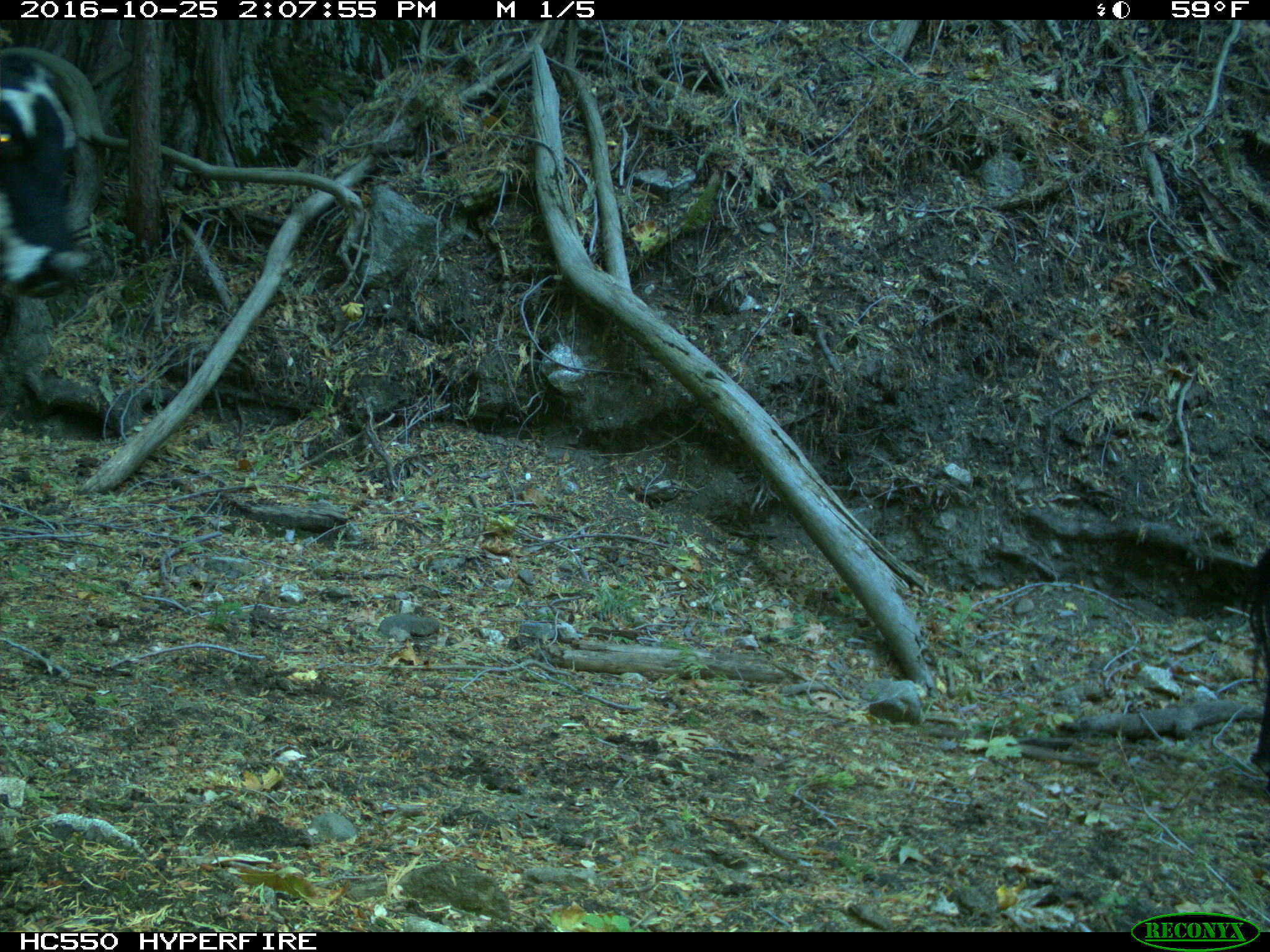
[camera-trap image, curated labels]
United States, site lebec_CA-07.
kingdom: Animalia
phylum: Chordata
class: Mammalia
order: Artiodactyla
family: Bovidae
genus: Bos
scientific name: Bos taurus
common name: domestic cow